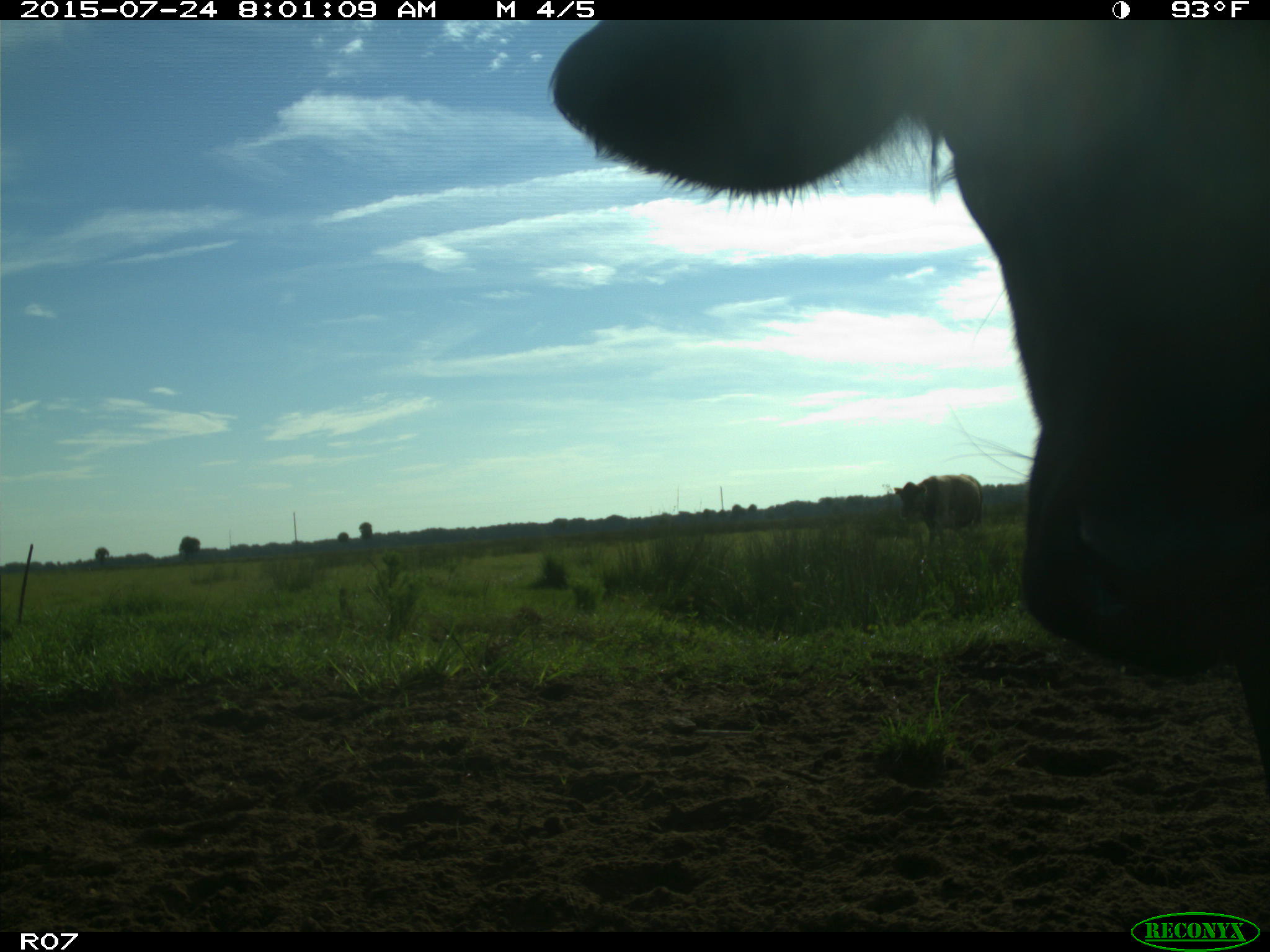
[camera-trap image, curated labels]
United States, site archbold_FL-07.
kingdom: Animalia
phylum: Chordata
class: Mammalia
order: Artiodactyla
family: Bovidae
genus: Bos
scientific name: Bos taurus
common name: domestic cow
Bos taurus (domestic cow).